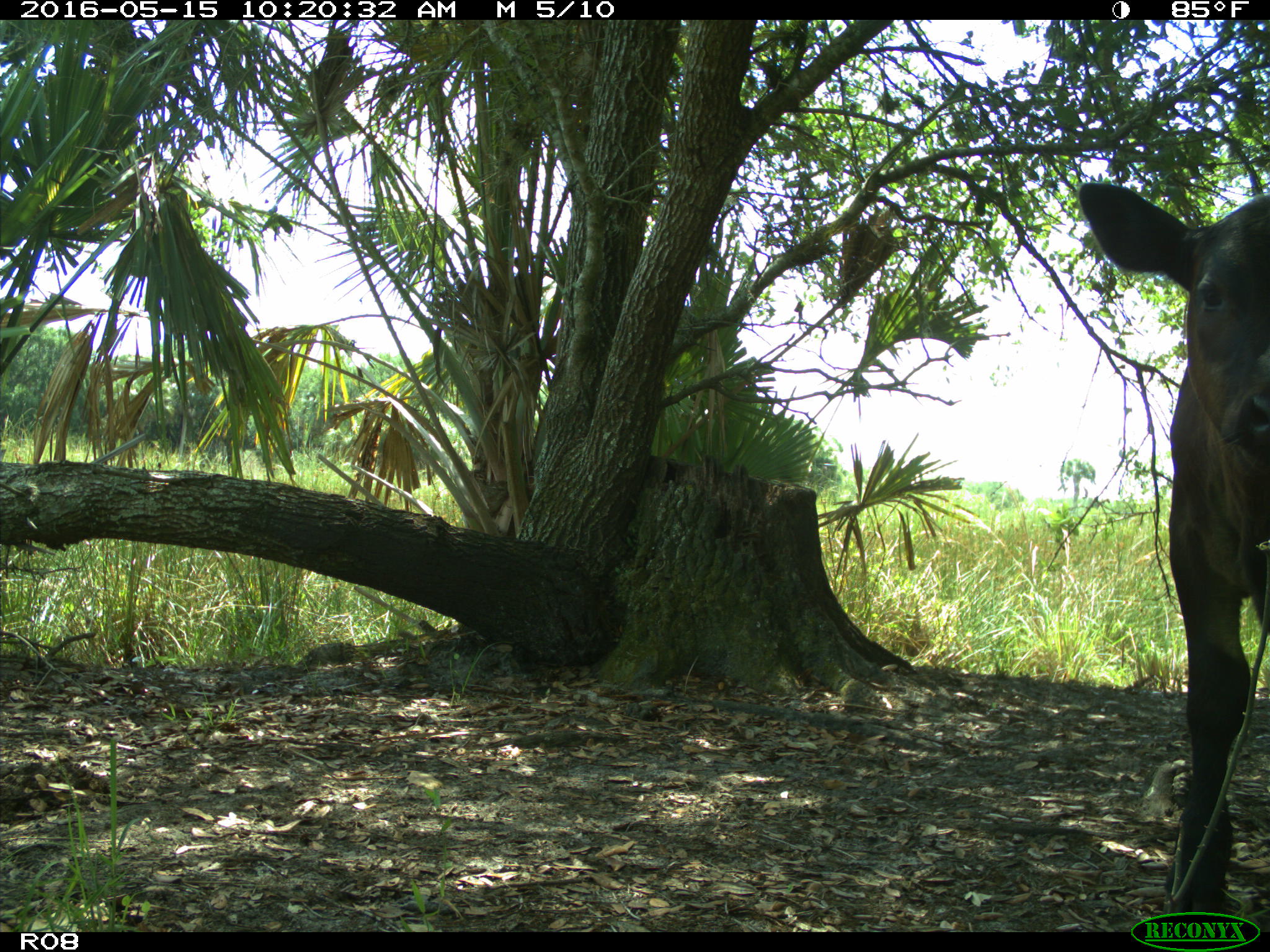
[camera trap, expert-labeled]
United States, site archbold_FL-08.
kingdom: Animalia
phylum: Chordata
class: Mammalia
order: Artiodactyla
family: Bovidae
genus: Bos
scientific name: Bos taurus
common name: domestic cow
Bos taurus (domestic cow).